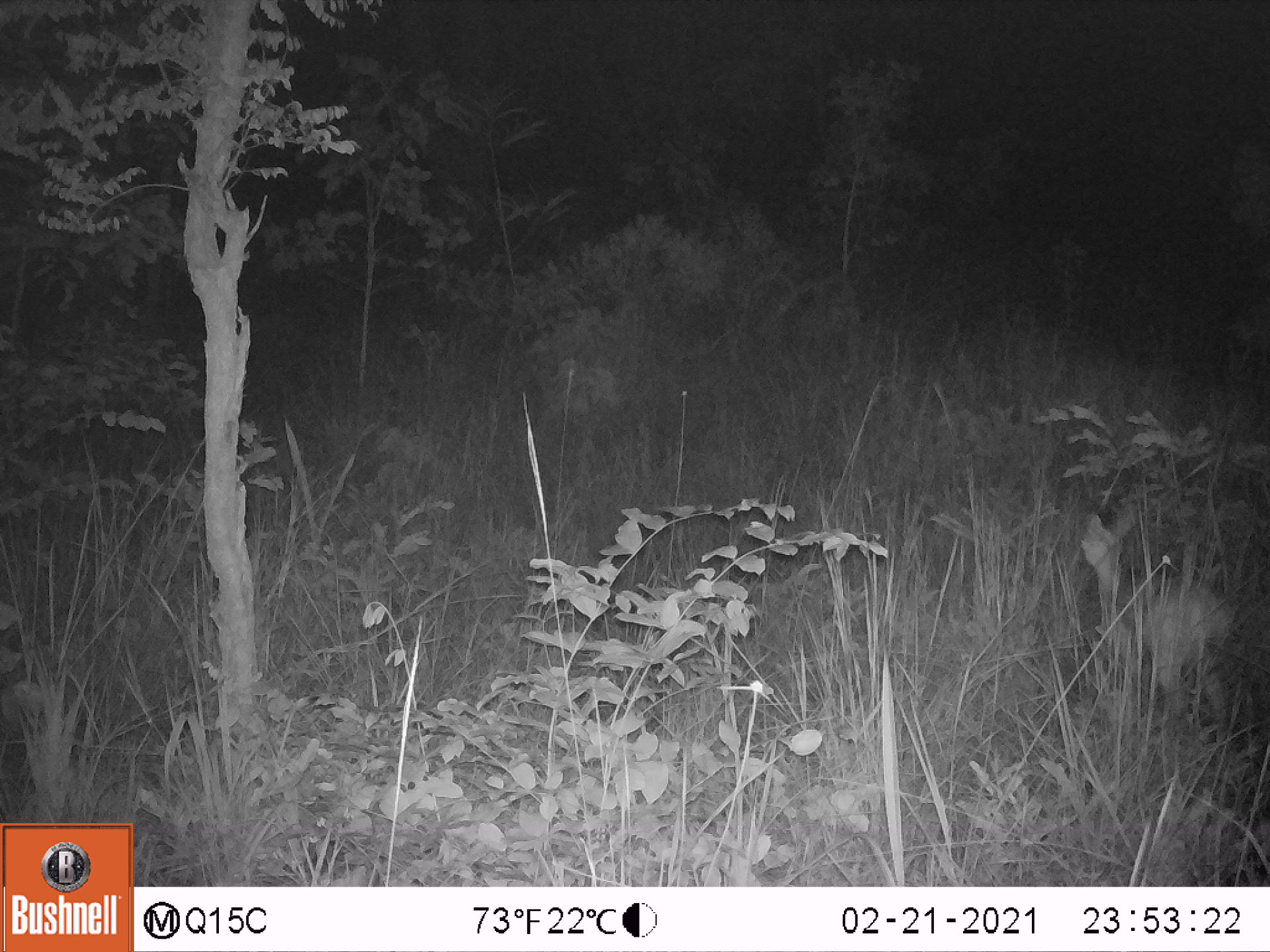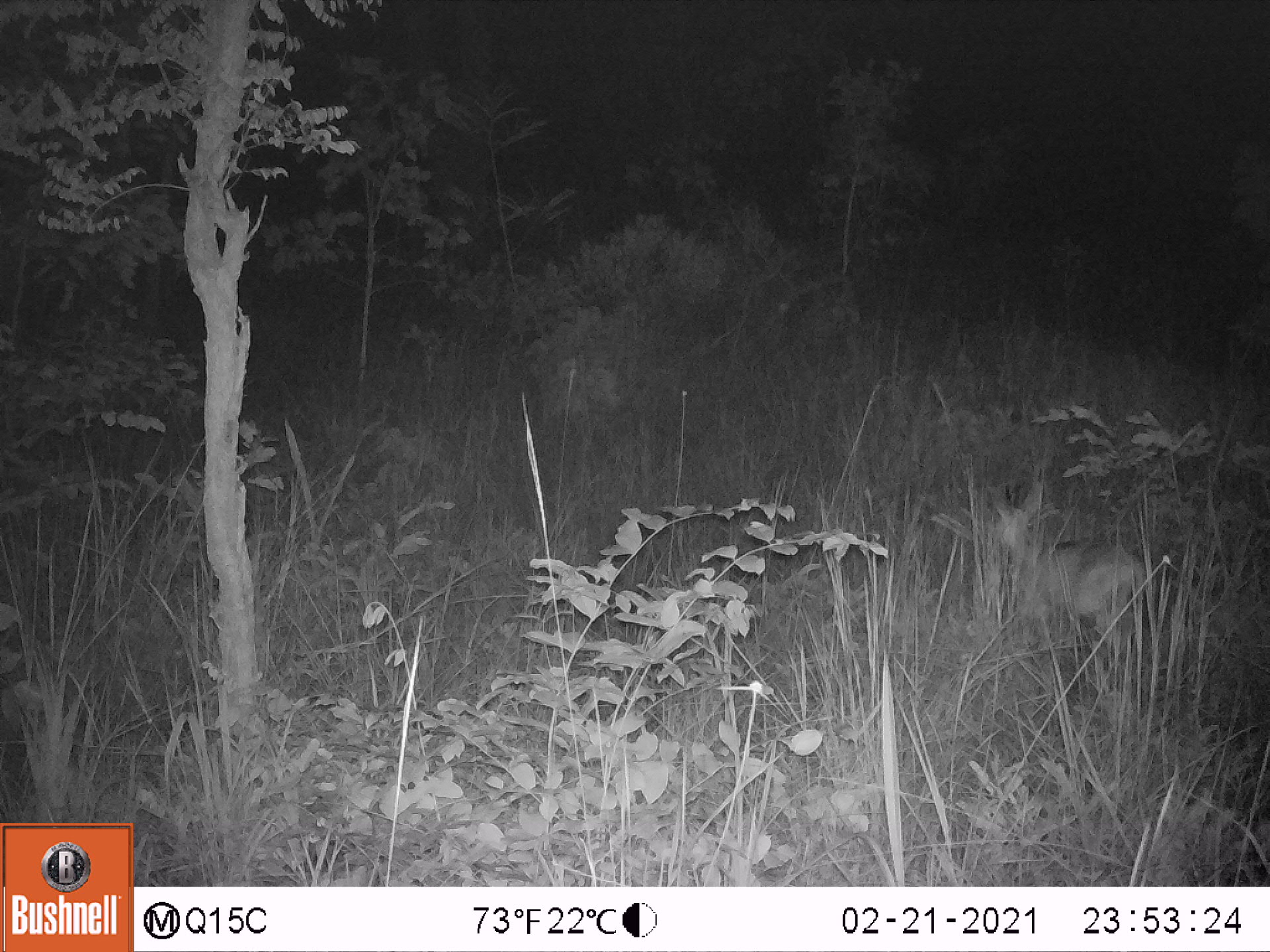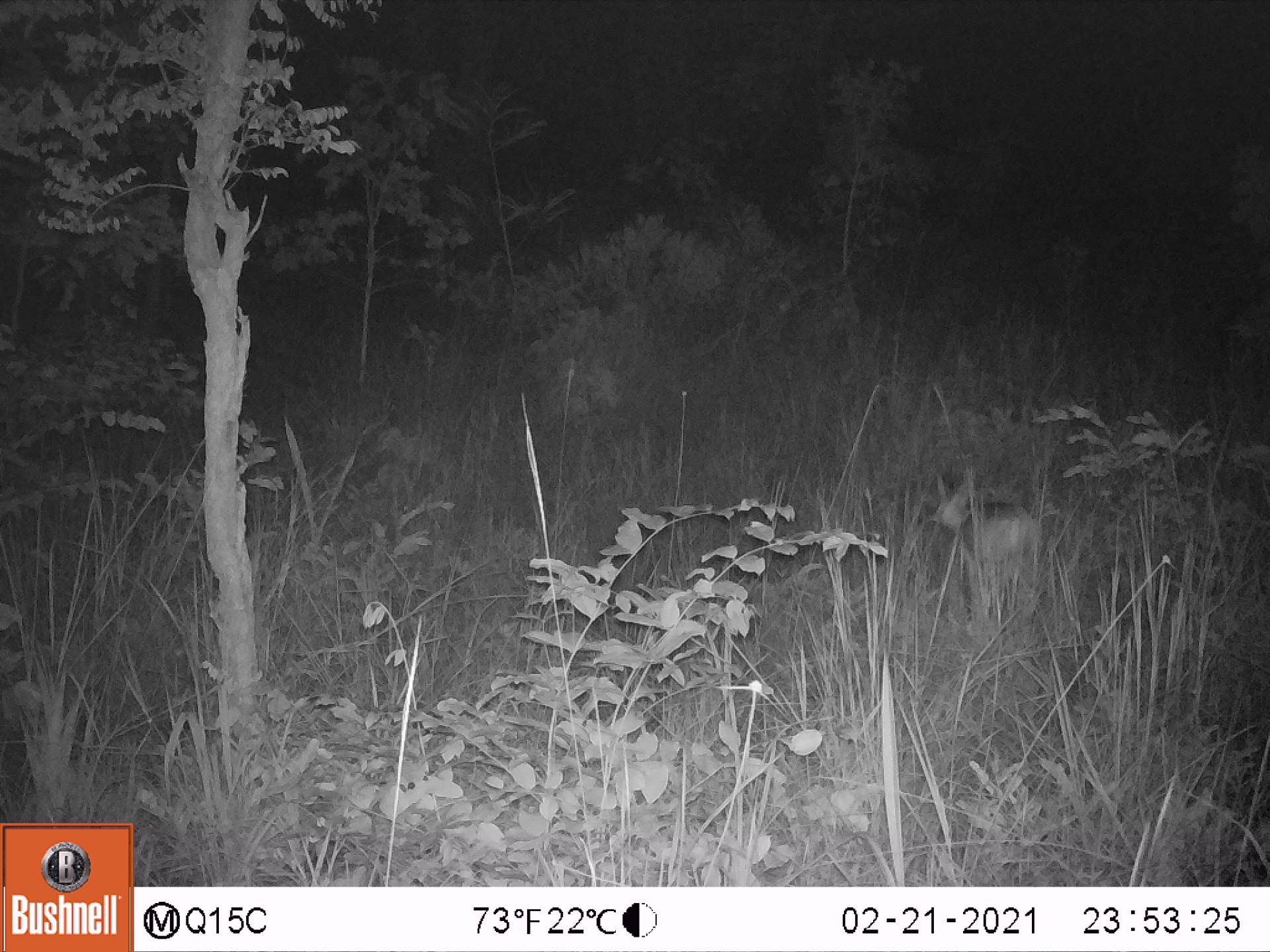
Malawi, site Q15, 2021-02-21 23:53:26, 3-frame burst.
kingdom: Animalia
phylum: Chordata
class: Mammalia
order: Artiodactyla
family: Bovidae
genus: Tragelaphus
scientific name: Tragelaphus sylvaticus sylvaticus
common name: cape bushbuck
Cape bushbuck (Tragelaphus sylvaticus sylvaticus), count 1.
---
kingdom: Animalia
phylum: Chordata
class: Mammalia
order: Artiodactyla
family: Bovidae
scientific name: Antilopinae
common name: small antelope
Small antelope (Antilopinae), count 1.